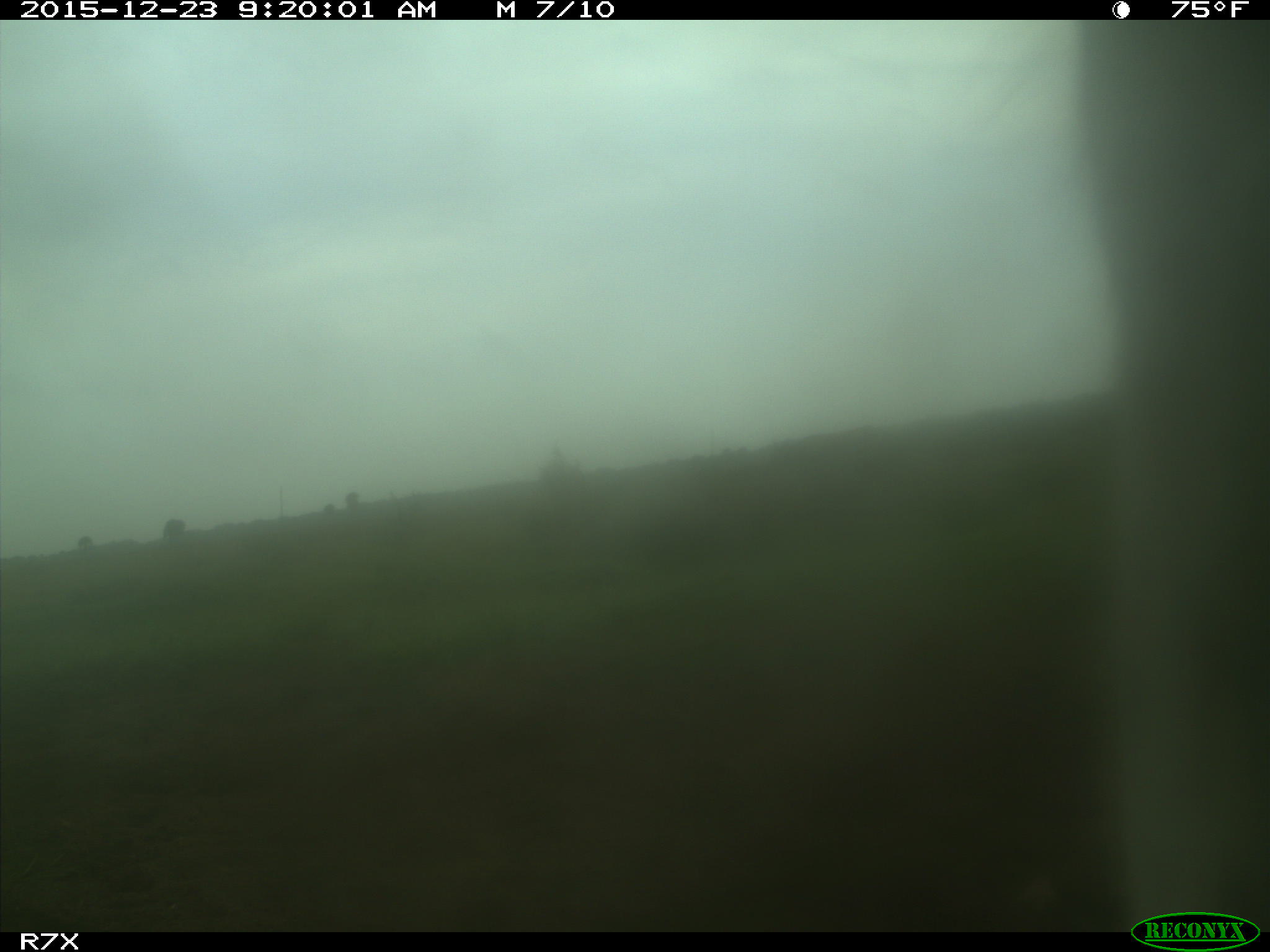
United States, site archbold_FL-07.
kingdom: Animalia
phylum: Chordata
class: Mammalia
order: Artiodactyla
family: Bovidae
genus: Bos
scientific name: Bos taurus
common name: domestic cow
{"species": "Bos taurus (domestic cow)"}